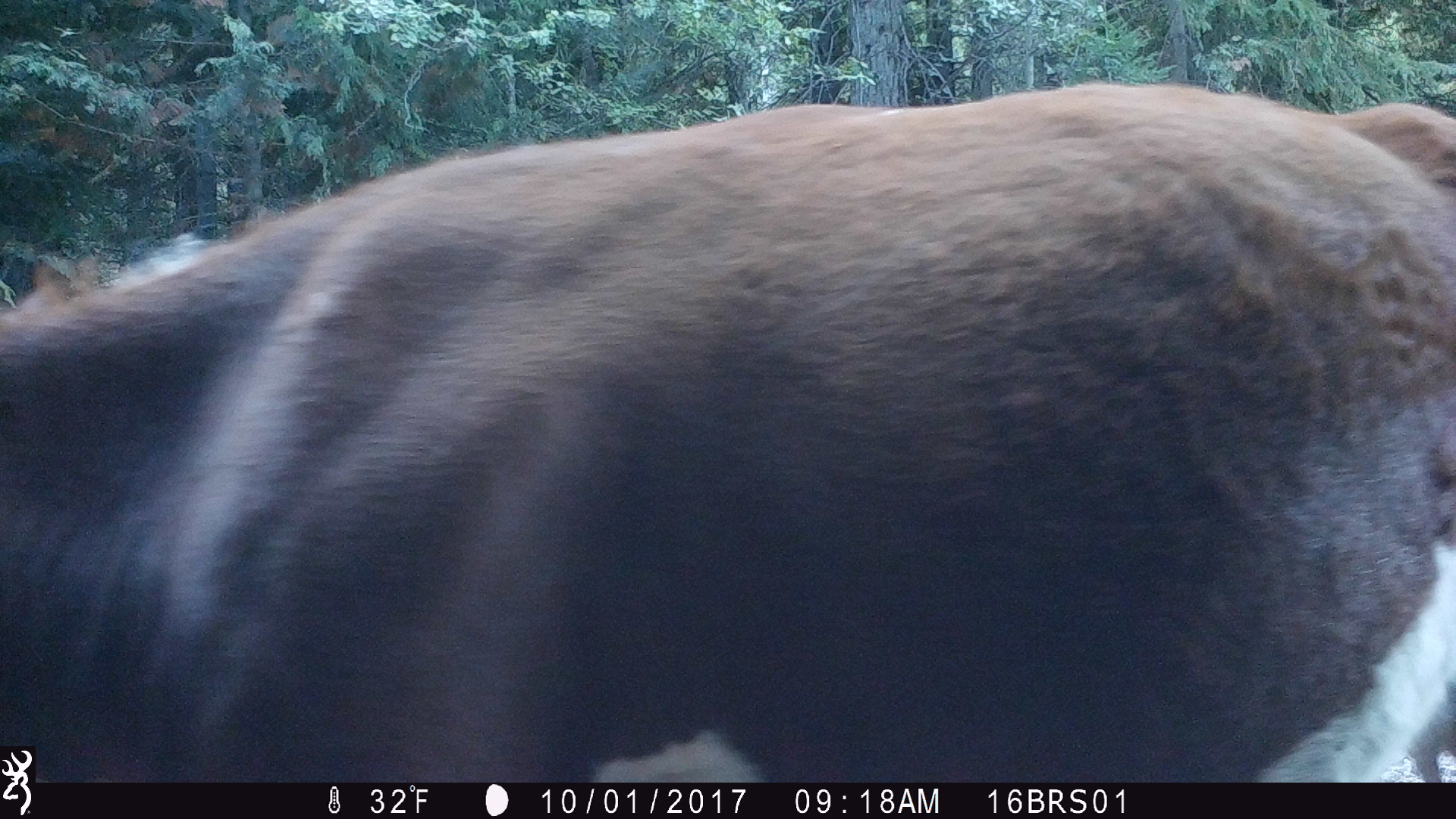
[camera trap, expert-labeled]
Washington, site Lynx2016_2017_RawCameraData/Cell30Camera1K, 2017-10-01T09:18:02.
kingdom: Animalia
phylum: Chordata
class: Mammalia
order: Artiodactyla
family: Bovidae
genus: Bos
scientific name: Bos taurus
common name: domestic cattle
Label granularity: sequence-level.